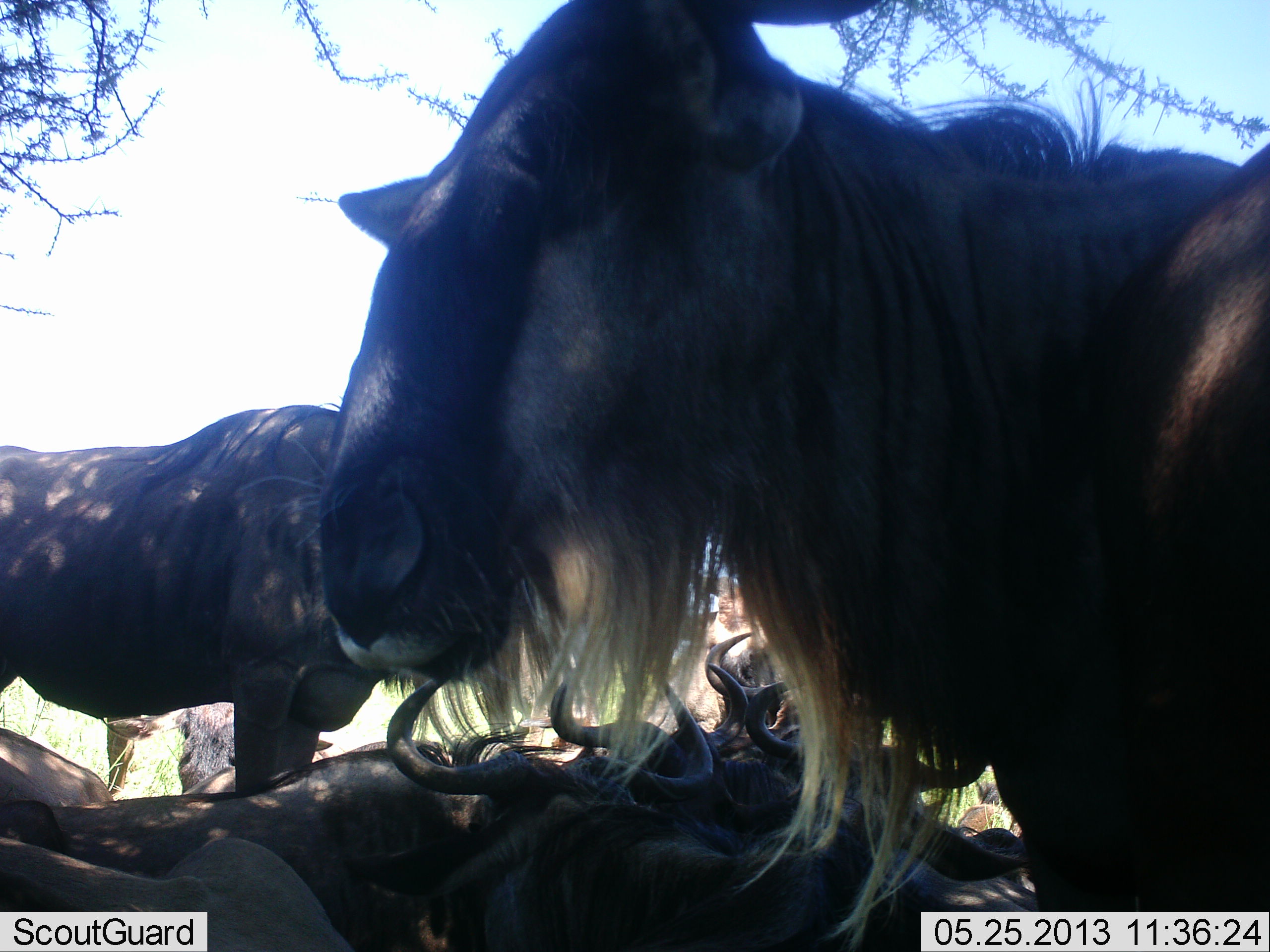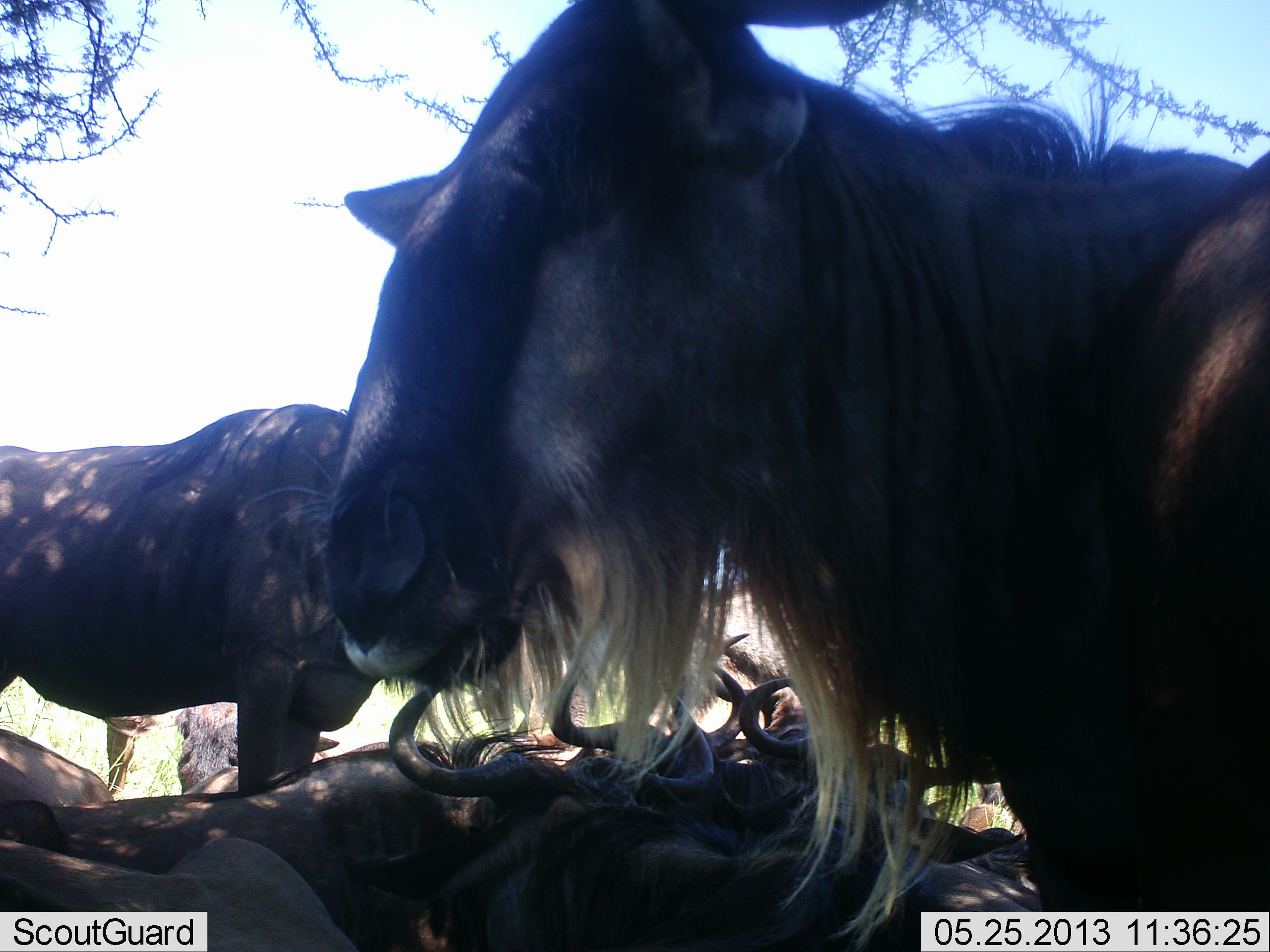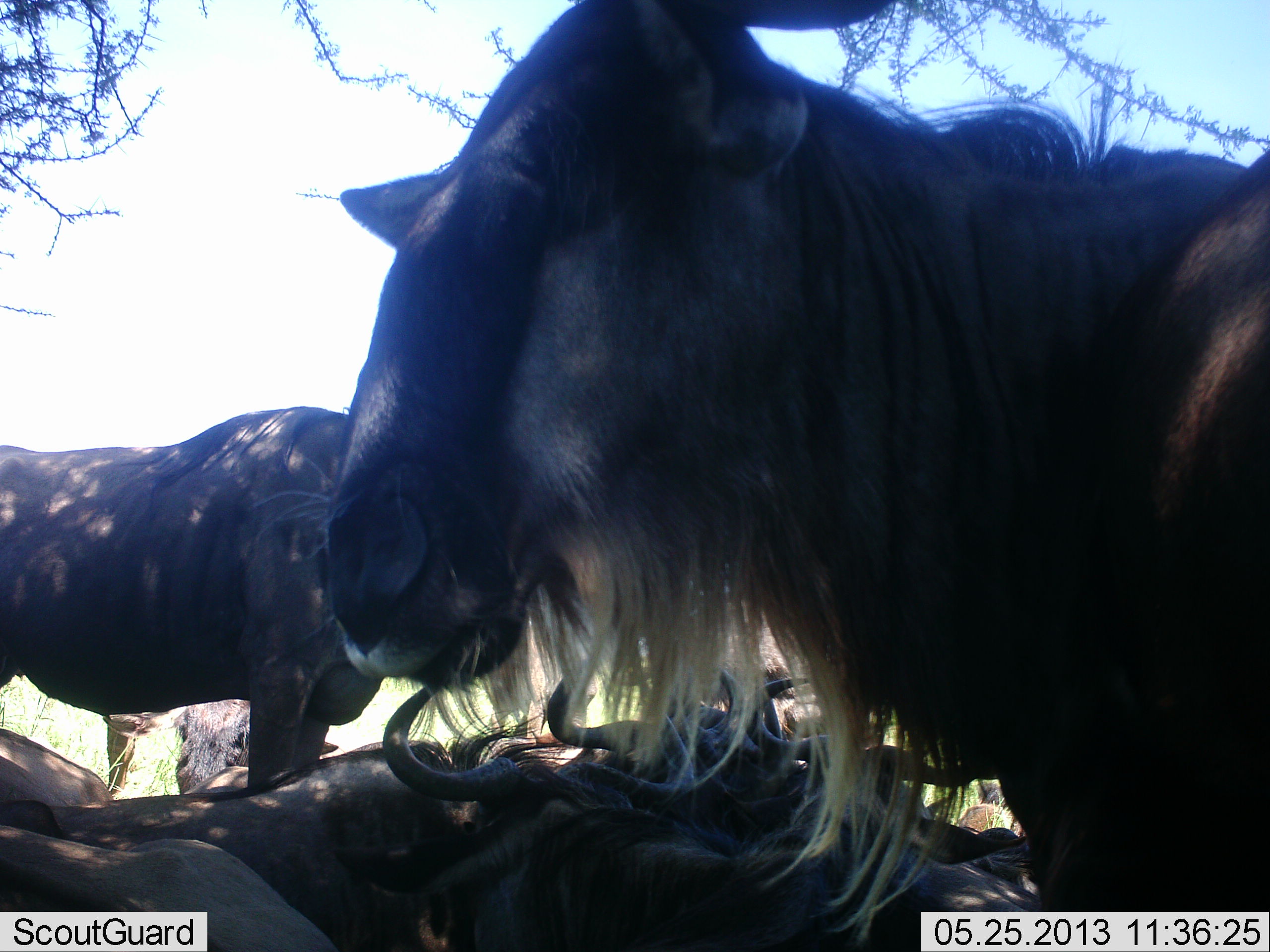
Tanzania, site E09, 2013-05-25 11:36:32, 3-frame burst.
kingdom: Animalia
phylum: Chordata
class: Mammalia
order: Artiodactyla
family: Bovidae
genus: Connochaetes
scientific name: Connochaetes taurinus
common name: blue wildebeest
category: wildebeest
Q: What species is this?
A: Wildebeest (blue wildebeest) (Connochaetes taurinus).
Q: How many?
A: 8.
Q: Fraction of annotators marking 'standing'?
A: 60%.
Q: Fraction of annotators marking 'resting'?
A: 100%.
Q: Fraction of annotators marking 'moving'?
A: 0%.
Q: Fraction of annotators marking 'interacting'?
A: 30%.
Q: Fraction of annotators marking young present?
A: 0%.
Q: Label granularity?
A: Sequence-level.